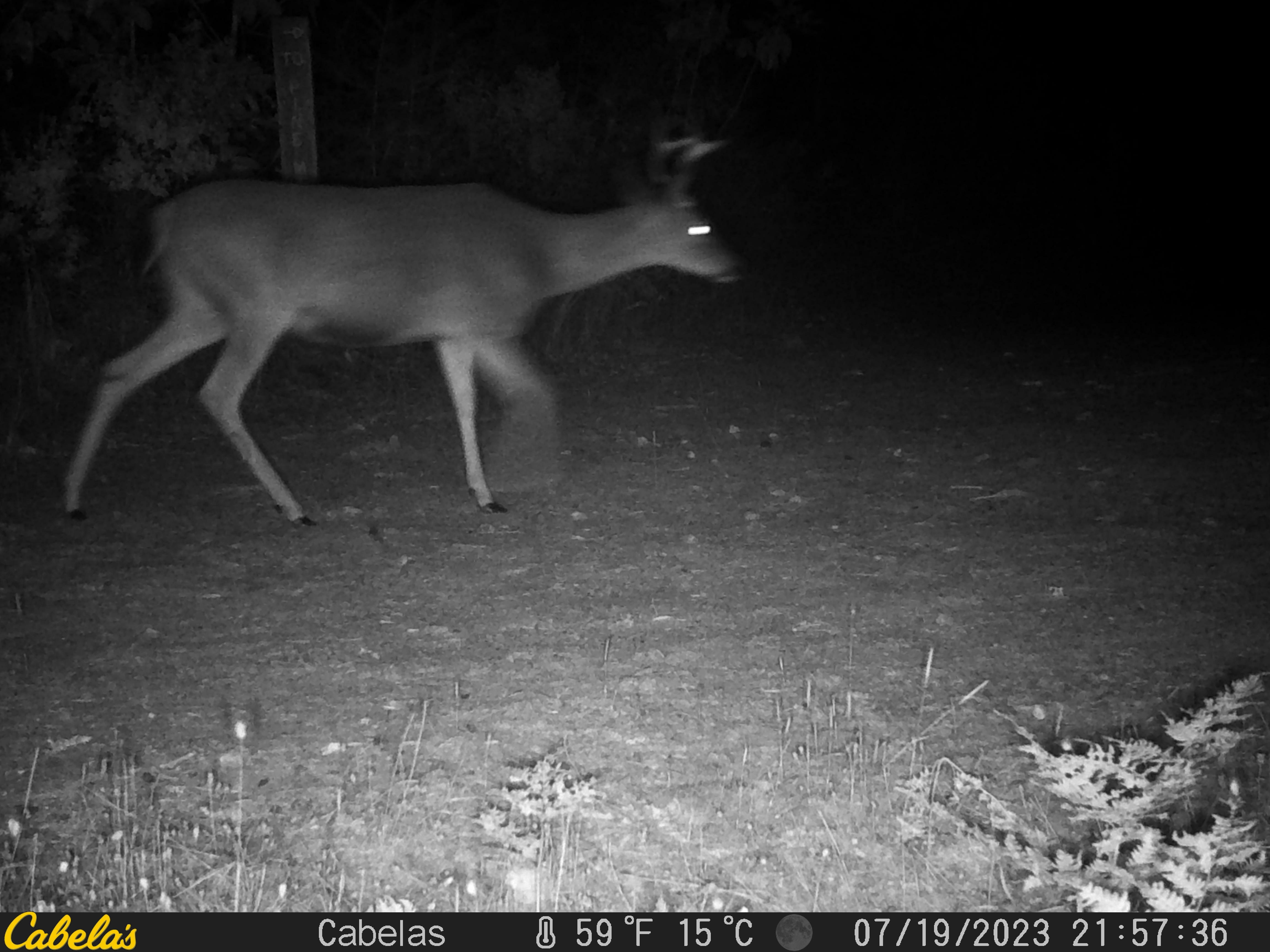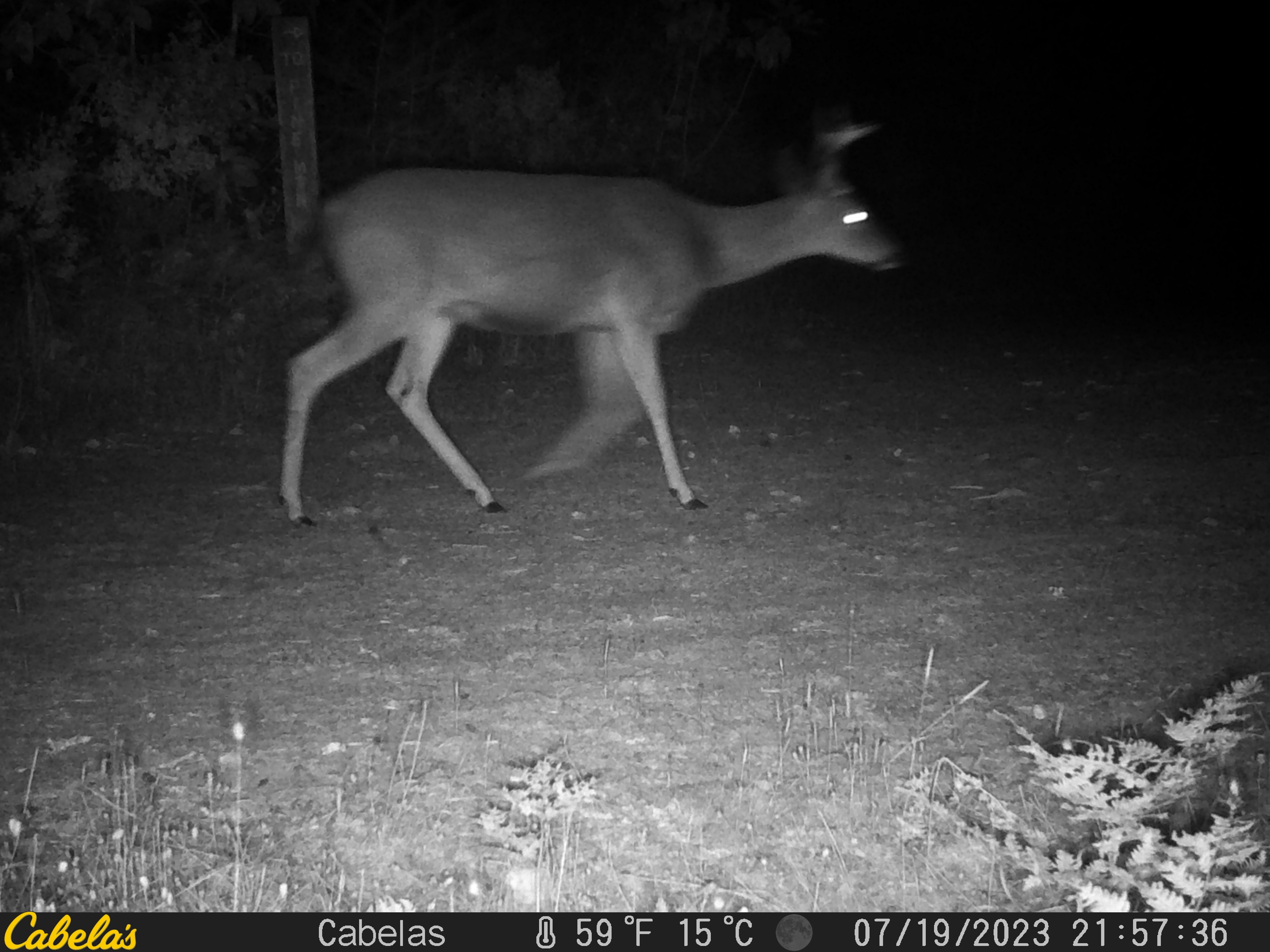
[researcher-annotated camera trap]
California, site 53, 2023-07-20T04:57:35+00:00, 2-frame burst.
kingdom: Animalia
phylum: Chordata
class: Mammalia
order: Artiodactyla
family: Cervidae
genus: Odocoileus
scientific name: Odocoileus hemionus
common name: mule deer